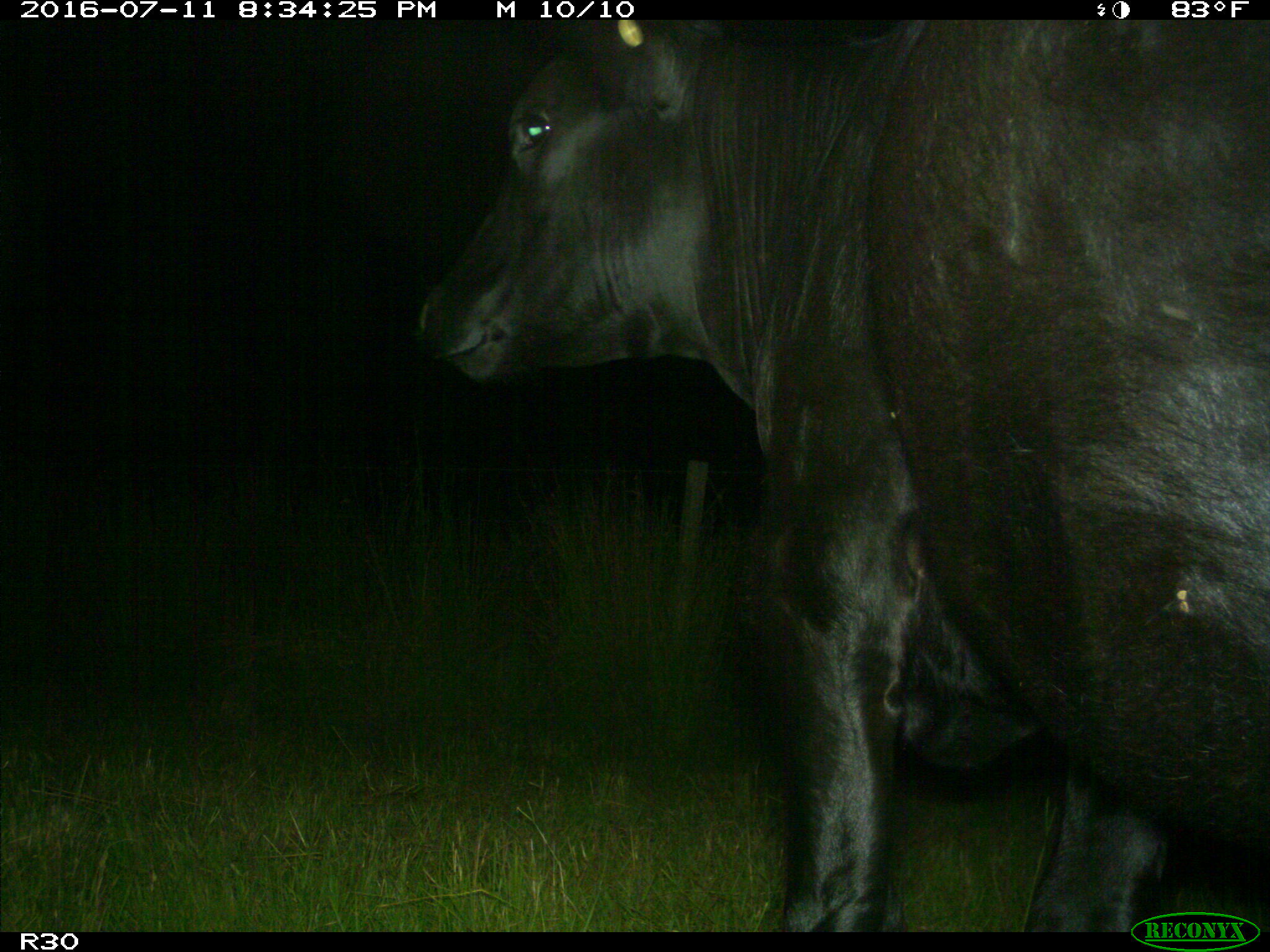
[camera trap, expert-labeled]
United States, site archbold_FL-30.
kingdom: Animalia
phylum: Chordata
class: Mammalia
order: Artiodactyla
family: Bovidae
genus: Bos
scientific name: Bos taurus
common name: domestic cow